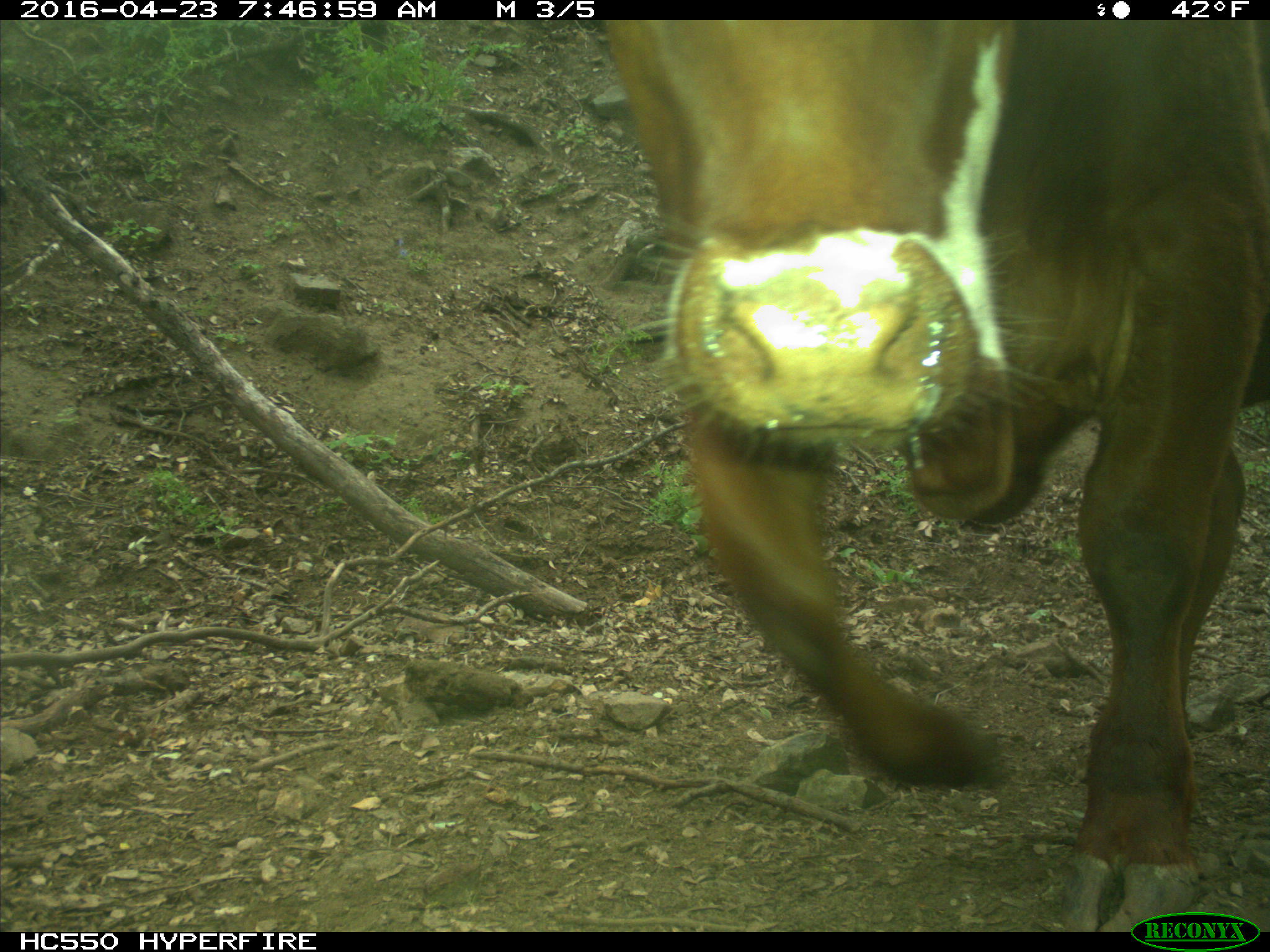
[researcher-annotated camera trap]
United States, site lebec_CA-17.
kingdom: Animalia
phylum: Chordata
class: Mammalia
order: Artiodactyla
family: Bovidae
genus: Bos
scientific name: Bos taurus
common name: domestic cow